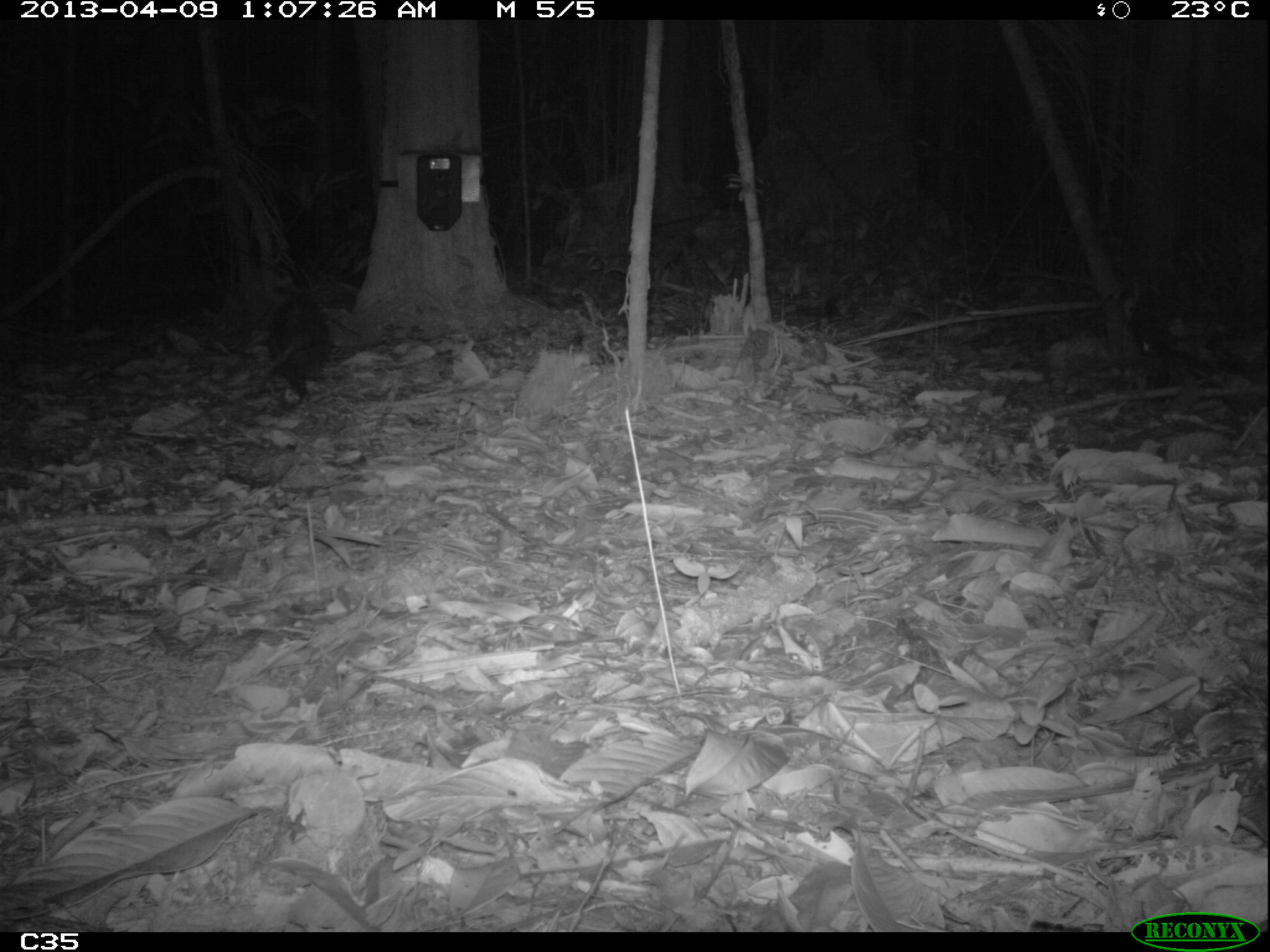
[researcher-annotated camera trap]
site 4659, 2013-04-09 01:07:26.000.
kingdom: Animalia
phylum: Chordata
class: Mammalia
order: Didelphimorphia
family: Didelphidae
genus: Didelphis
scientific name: Didelphis imperfecta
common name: guianan white-eared opossum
Didelphis imperfecta (guianan white-eared opossum), count 1, age adult, sex female.